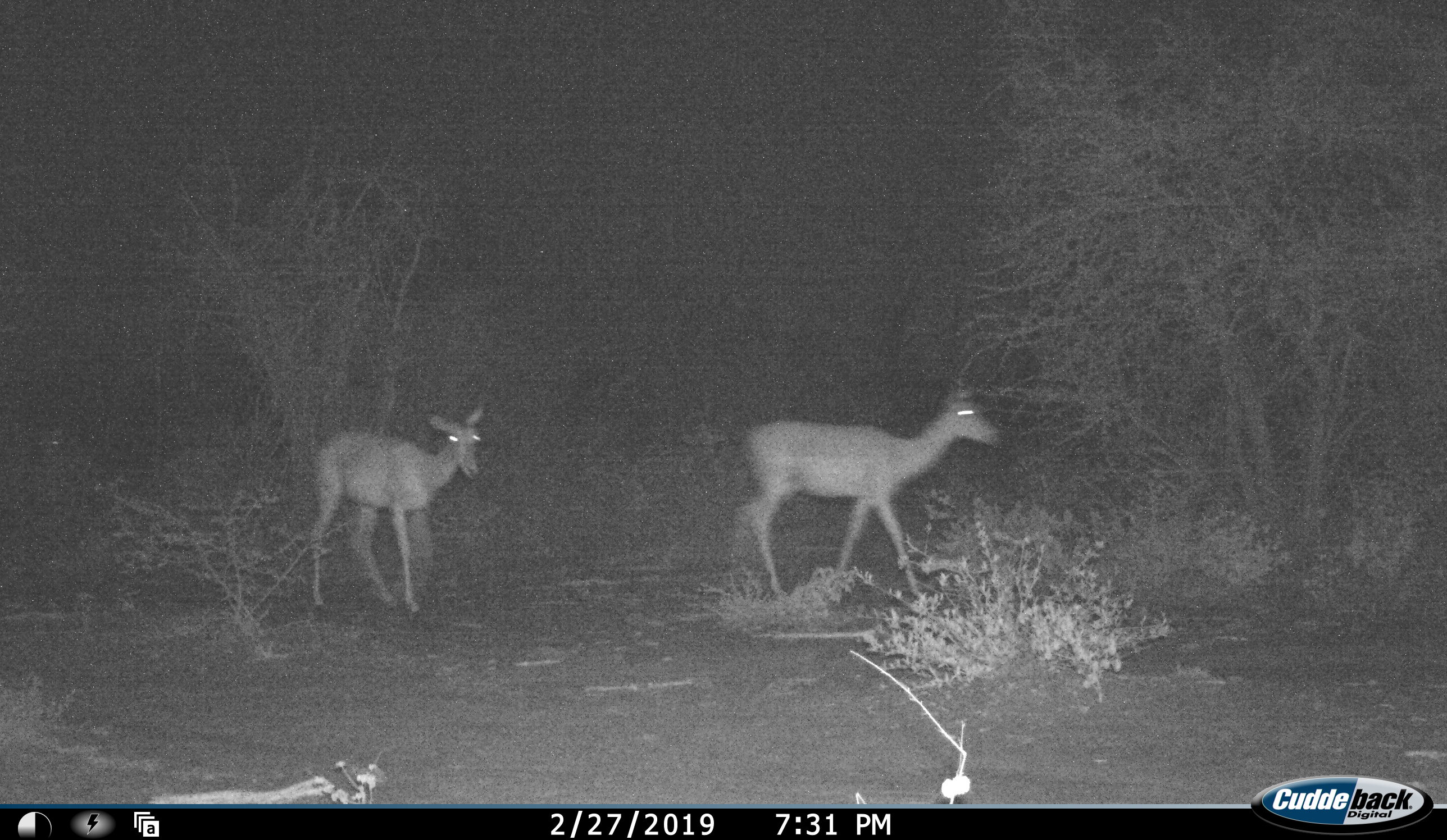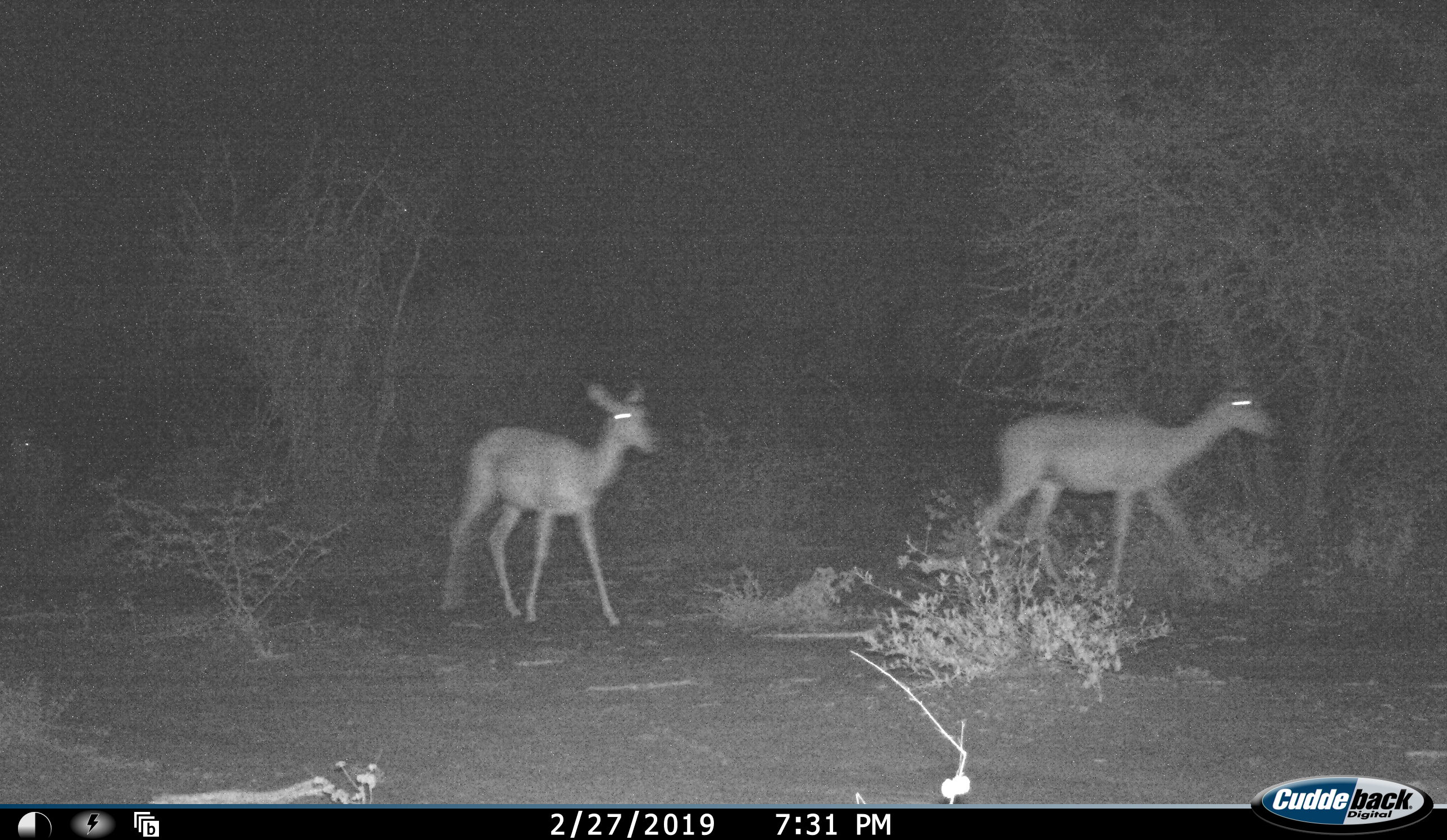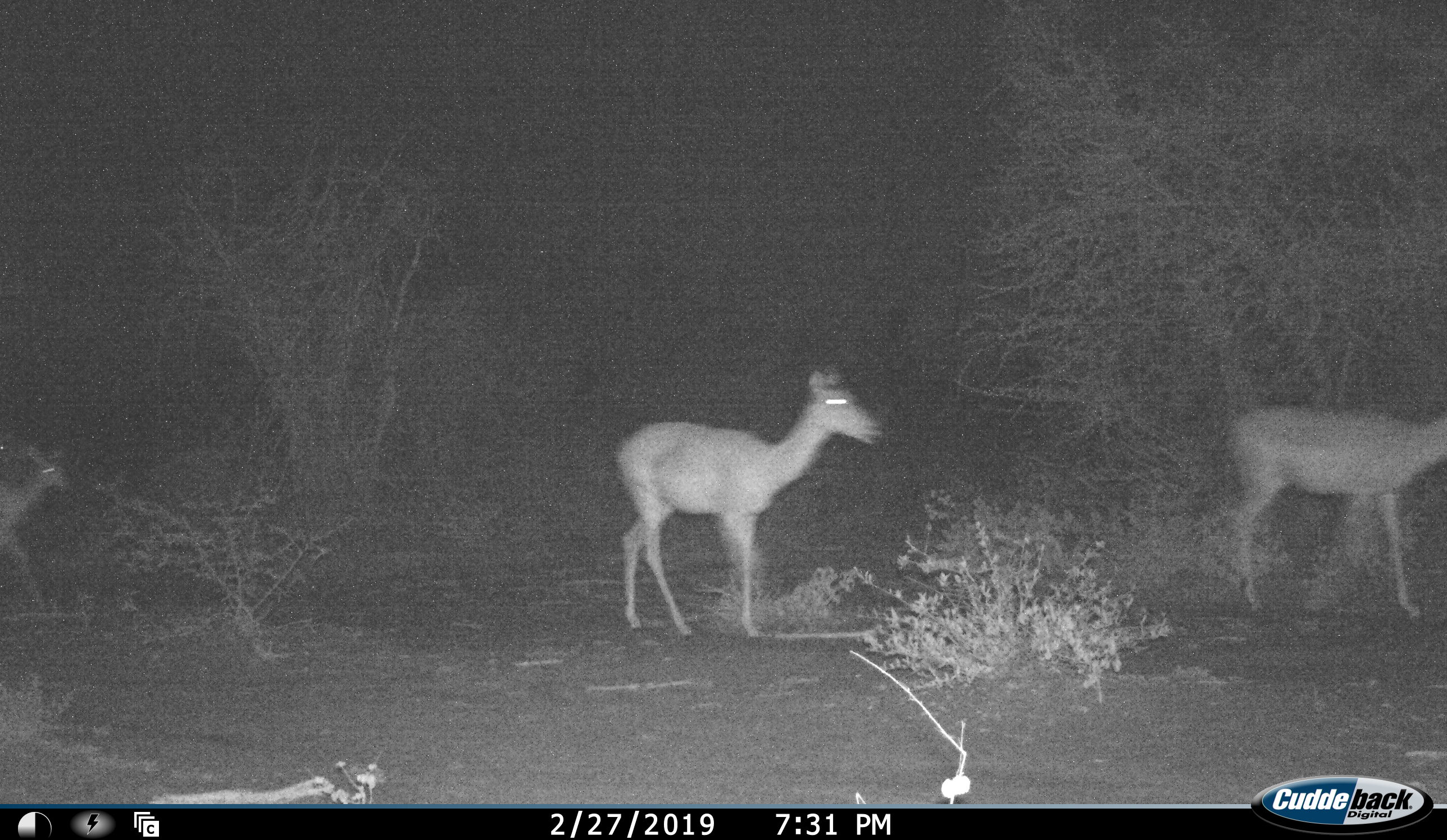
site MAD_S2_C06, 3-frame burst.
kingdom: Animalia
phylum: Chordata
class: Mammalia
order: Artiodactyla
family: Bovidae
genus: Aepyceros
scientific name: Aepyceros melampus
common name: impala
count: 3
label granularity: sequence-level